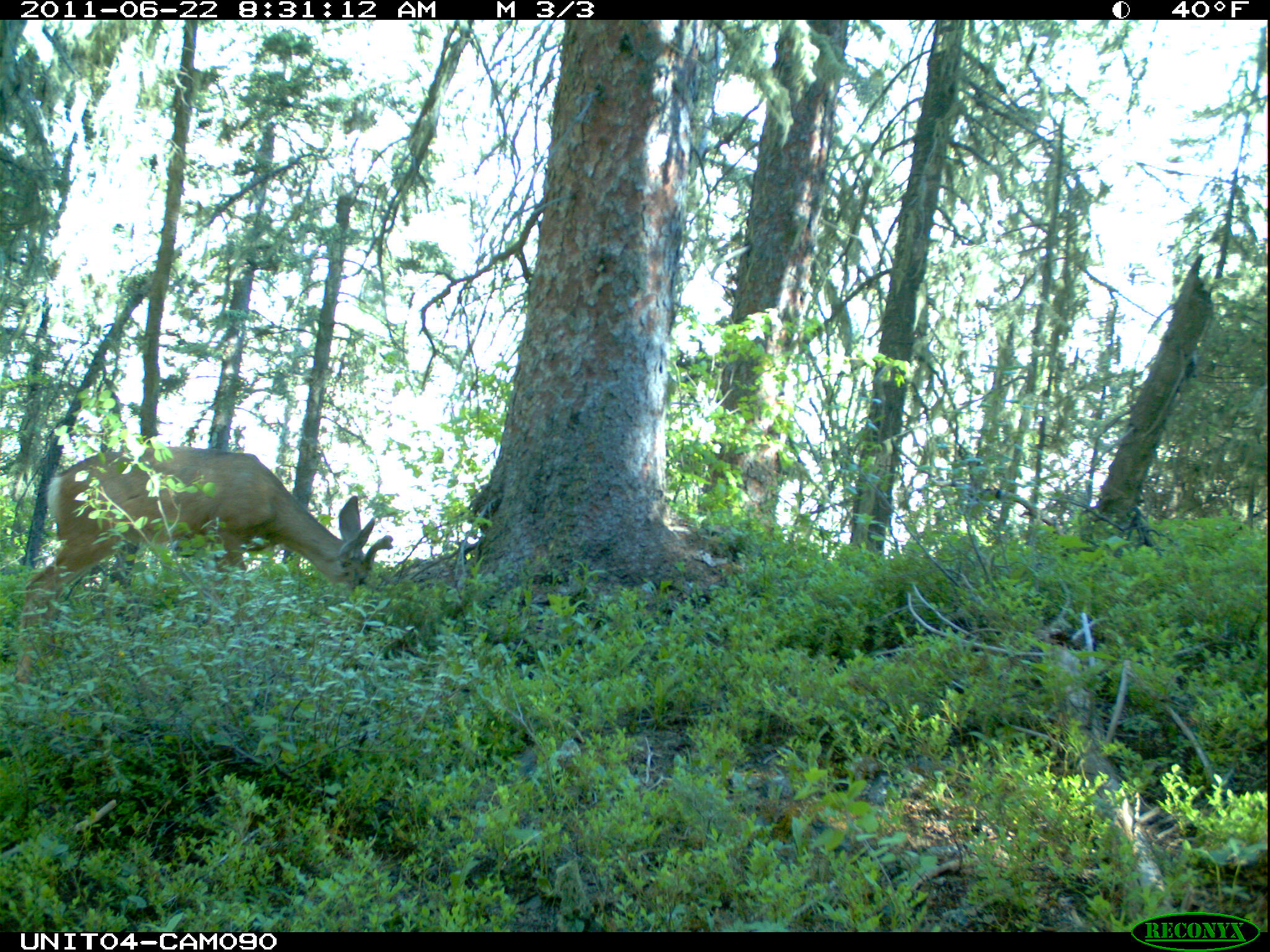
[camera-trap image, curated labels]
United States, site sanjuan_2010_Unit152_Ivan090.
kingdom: Animalia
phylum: Chordata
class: Mammalia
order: Artiodactyla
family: Cervidae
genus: Odocoileus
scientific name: Odocoileus hemionus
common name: mule deer